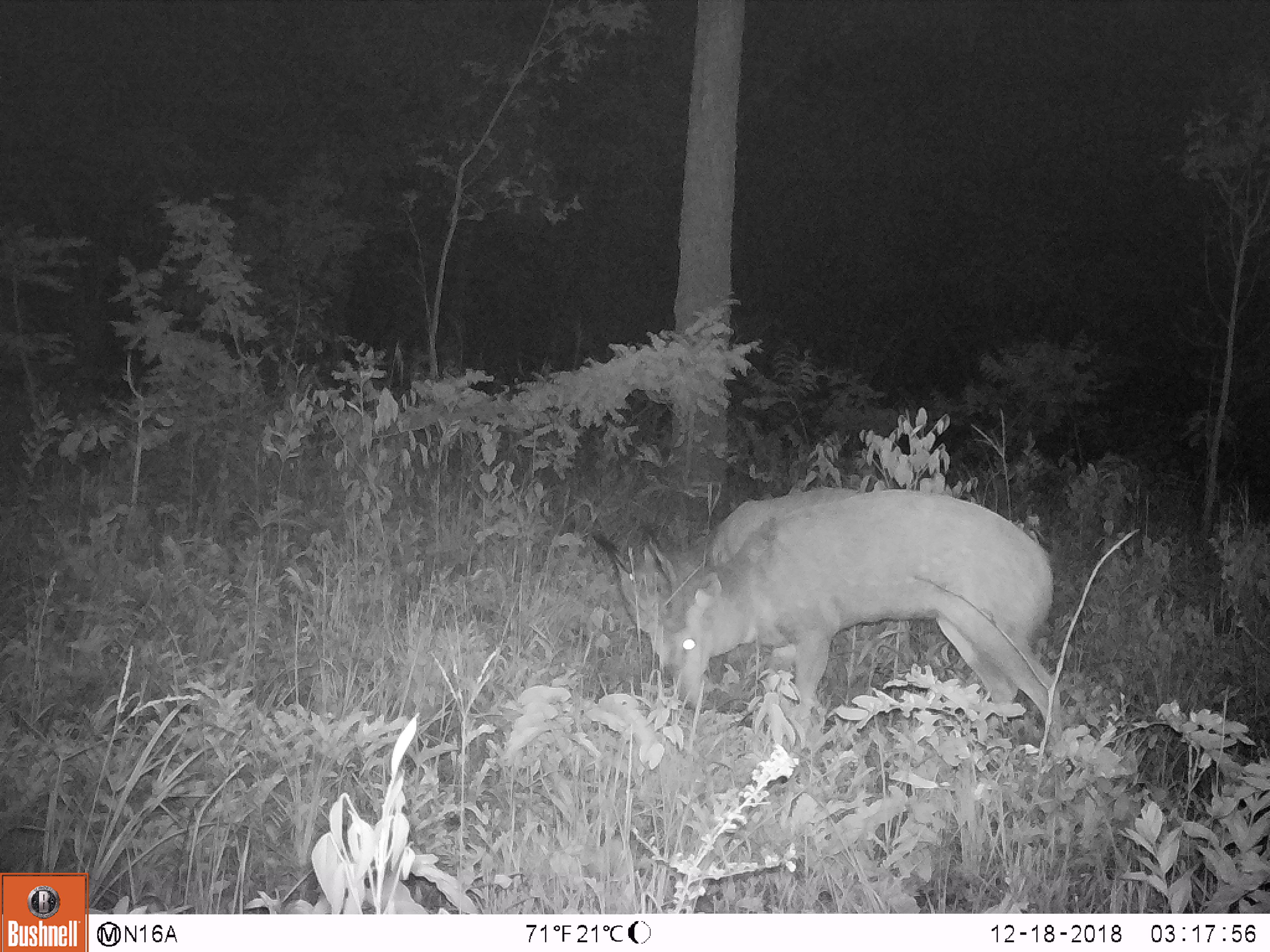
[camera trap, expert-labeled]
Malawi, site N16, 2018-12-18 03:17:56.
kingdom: Animalia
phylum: Chordata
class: Mammalia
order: Artiodactyla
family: Bovidae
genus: Tragelaphus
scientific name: Tragelaphus sylvaticus sylvaticus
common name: cape bushbuck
Cape bushbuck (Tragelaphus sylvaticus sylvaticus), count 2.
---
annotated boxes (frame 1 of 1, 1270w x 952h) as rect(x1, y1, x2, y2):
cape bushbuck: rect(592, 491, 1060, 732); rect(656, 487, 870, 566)